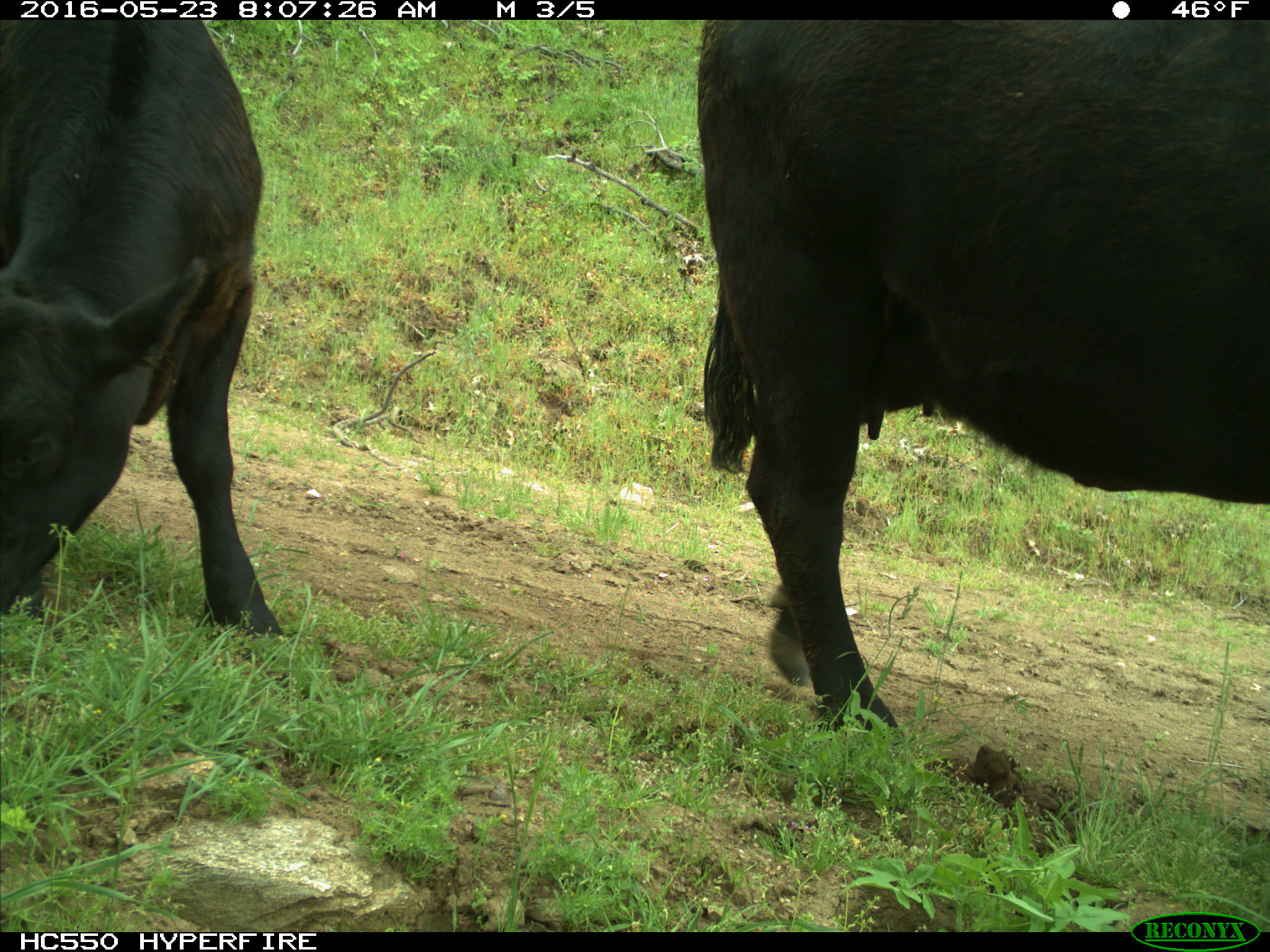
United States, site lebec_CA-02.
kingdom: Animalia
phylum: Chordata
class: Mammalia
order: Artiodactyla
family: Bovidae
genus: Bos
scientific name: Bos taurus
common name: domestic cow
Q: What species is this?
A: Bos taurus (domestic cow).